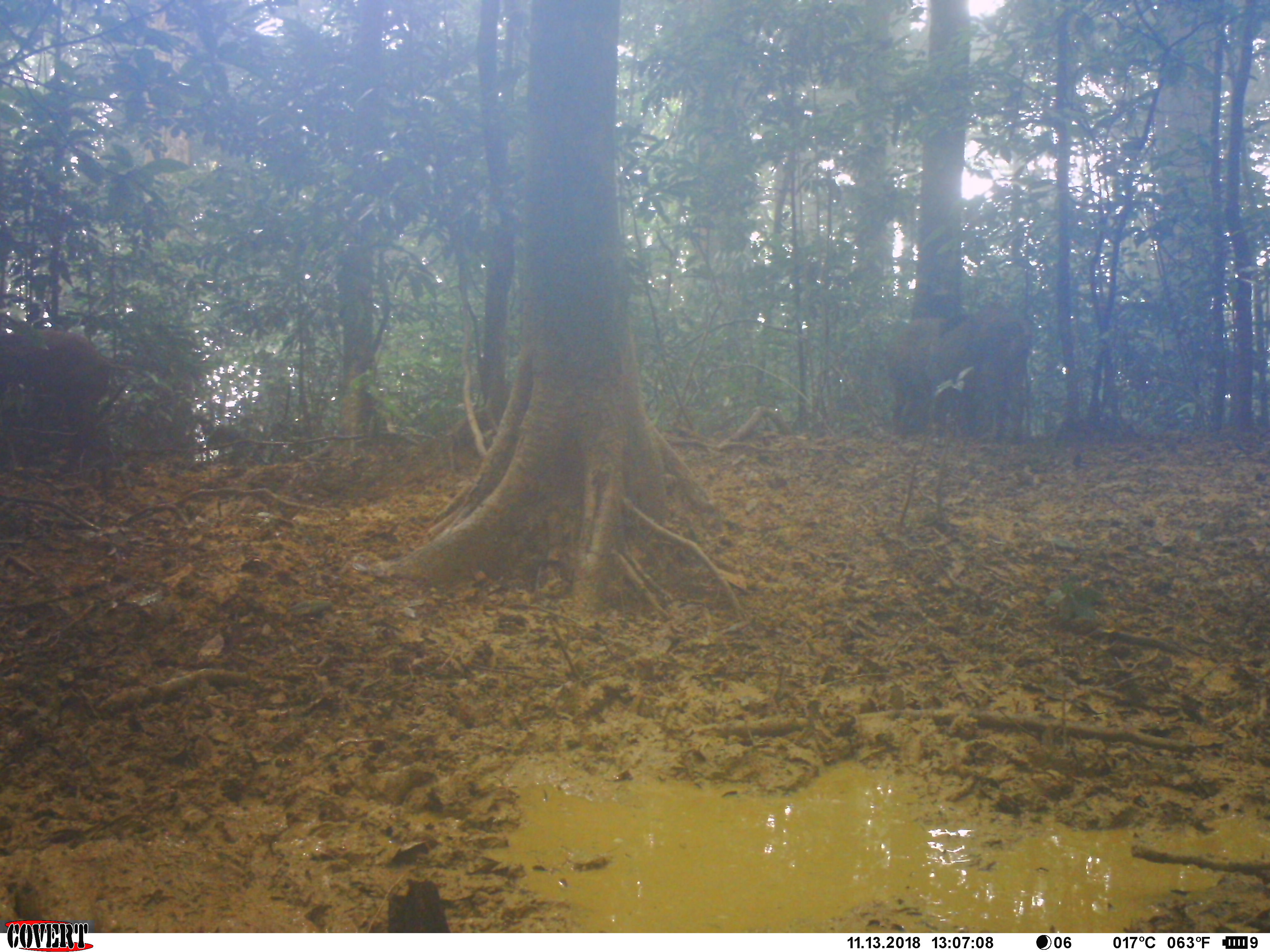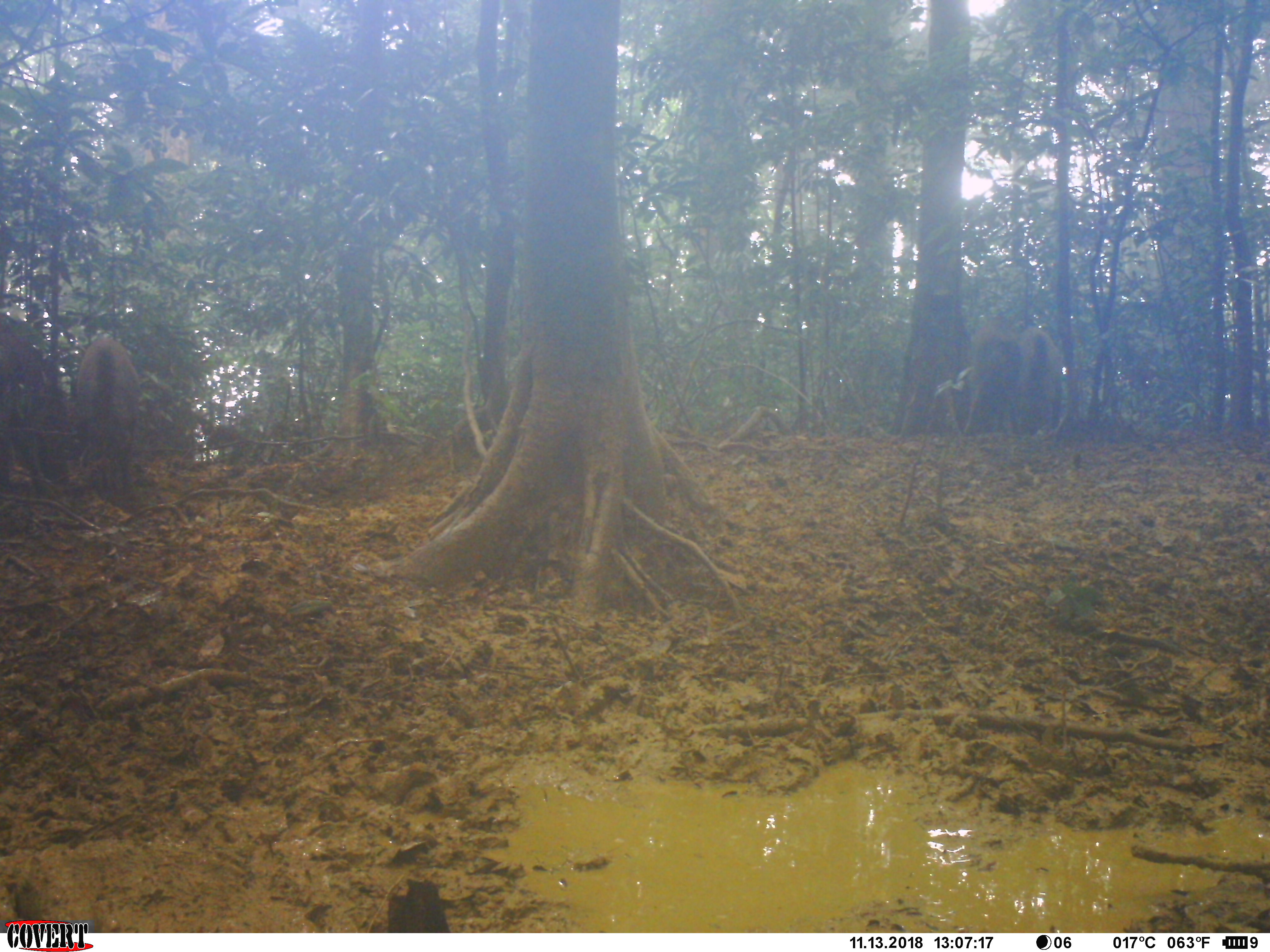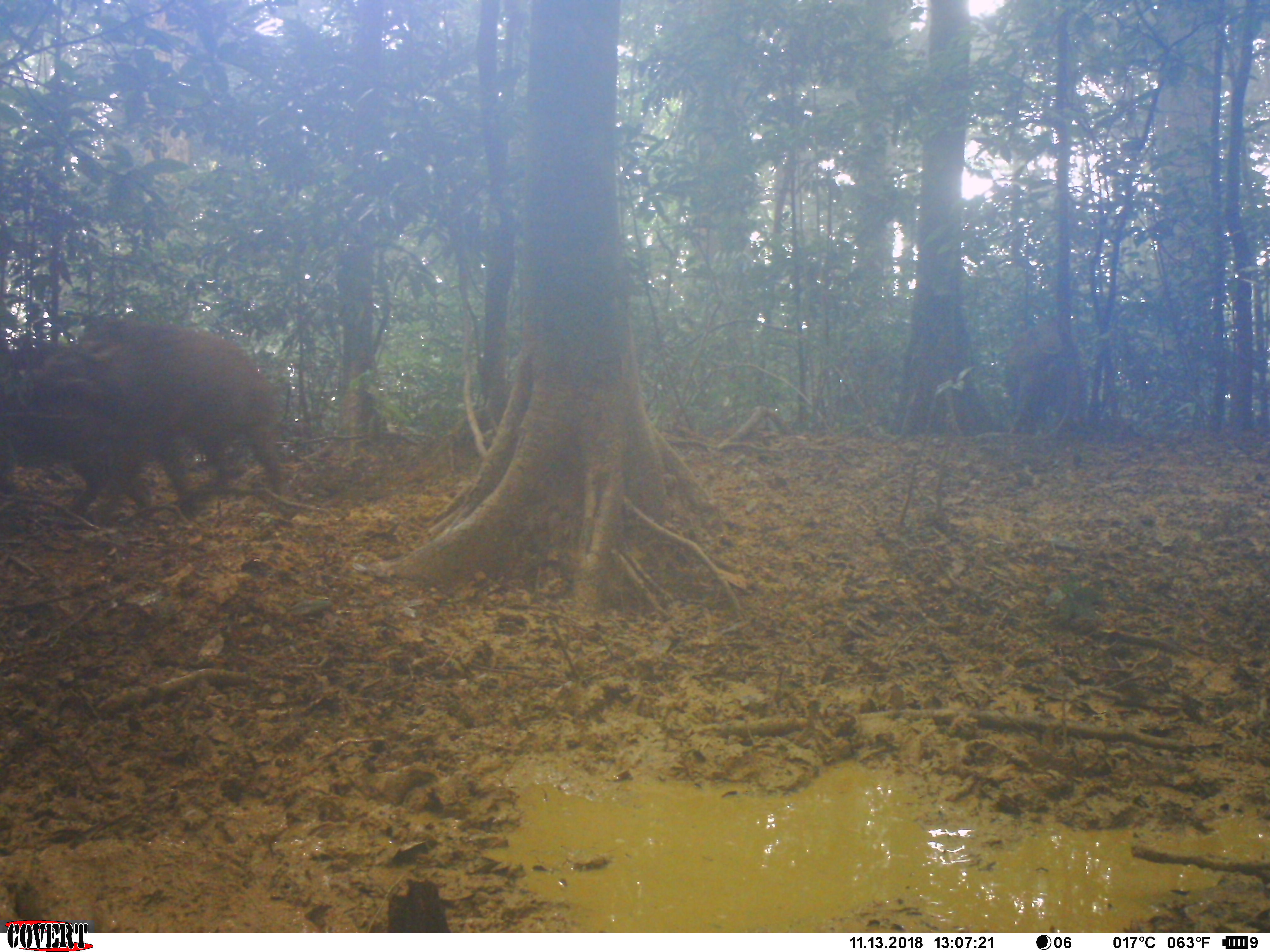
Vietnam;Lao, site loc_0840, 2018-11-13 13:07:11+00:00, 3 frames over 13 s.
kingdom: Animalia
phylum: Chordata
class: Mammalia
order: Artiodactyla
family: Suidae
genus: Sus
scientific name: Sus scrofa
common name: eurasian wild pig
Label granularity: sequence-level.